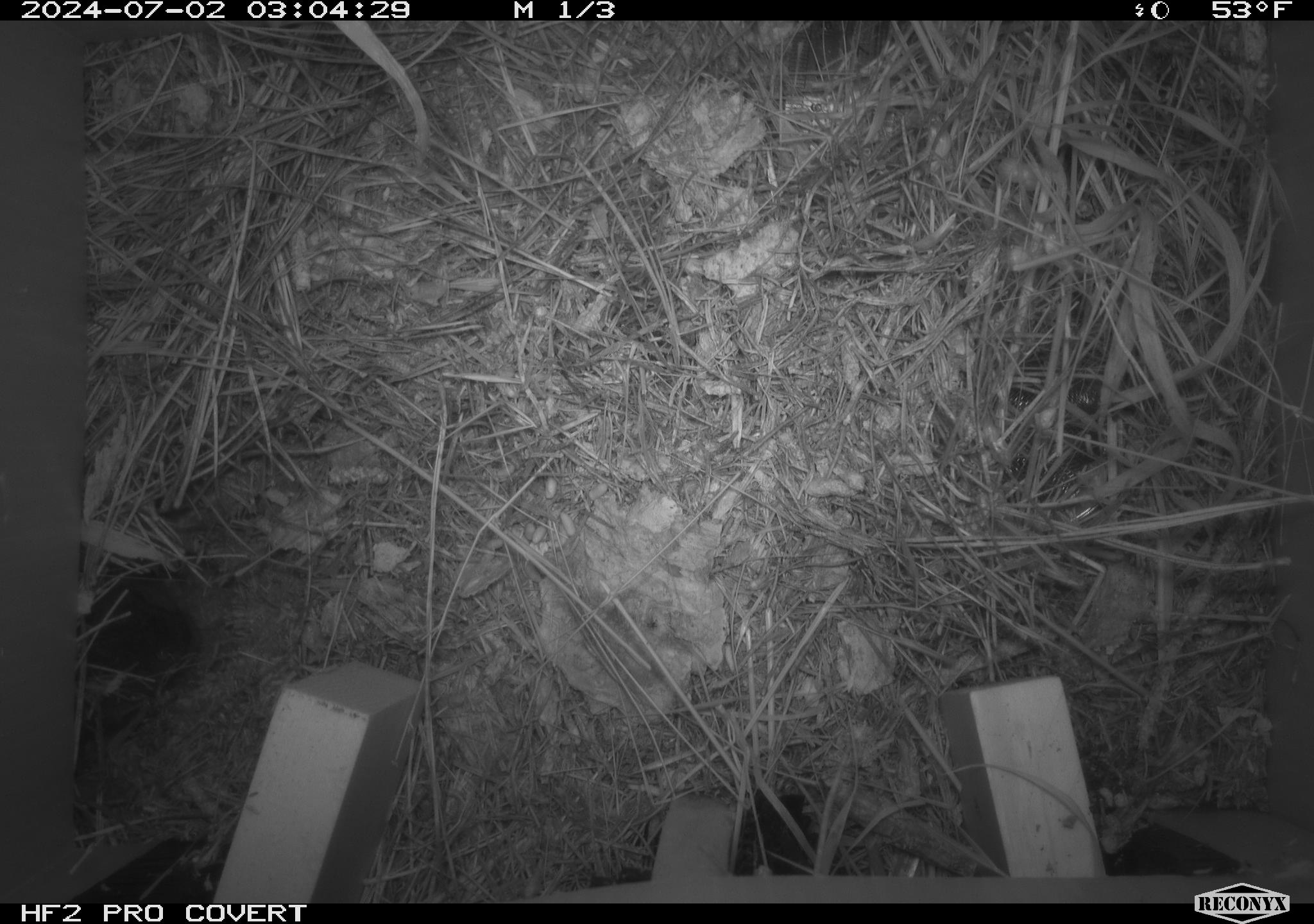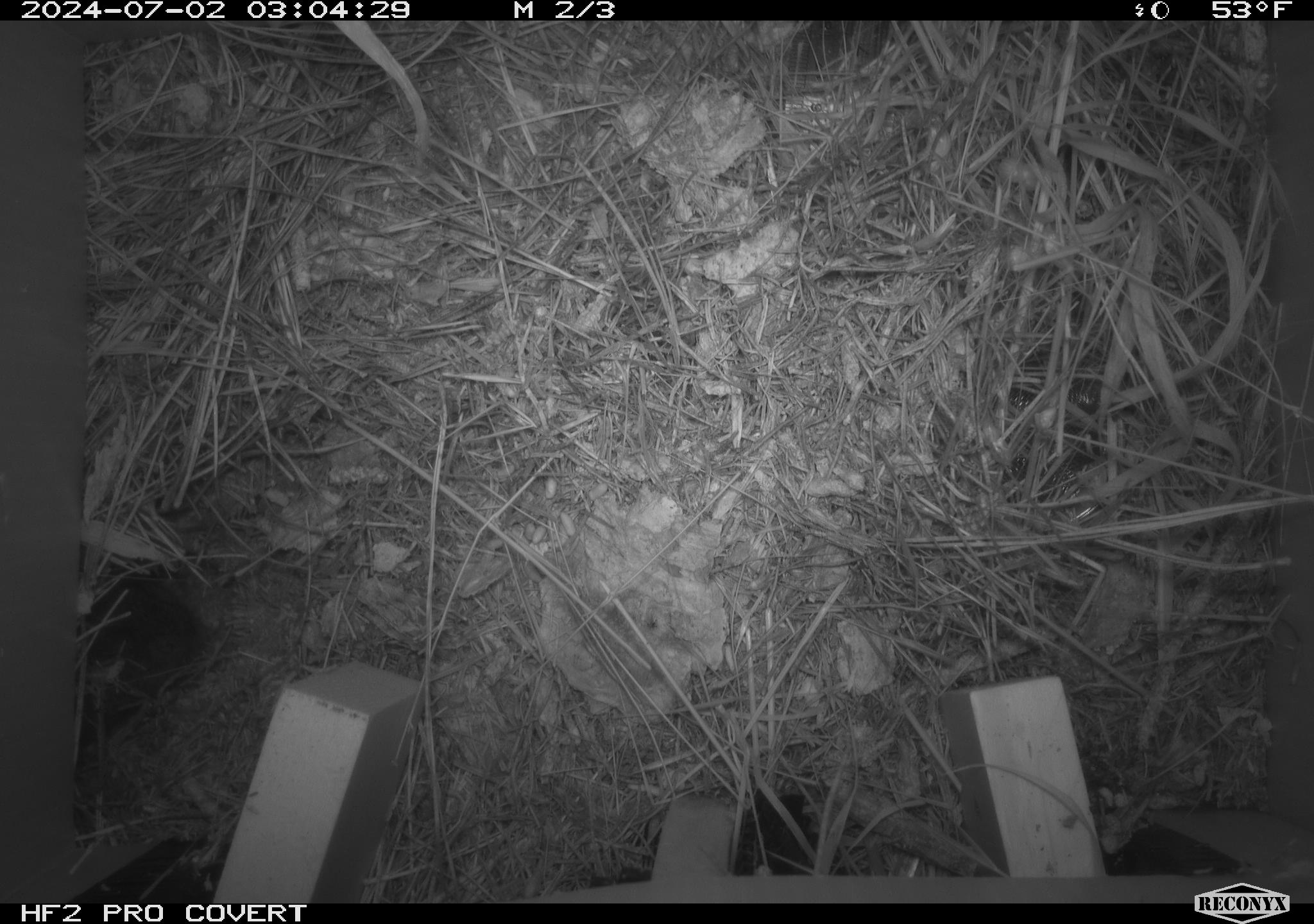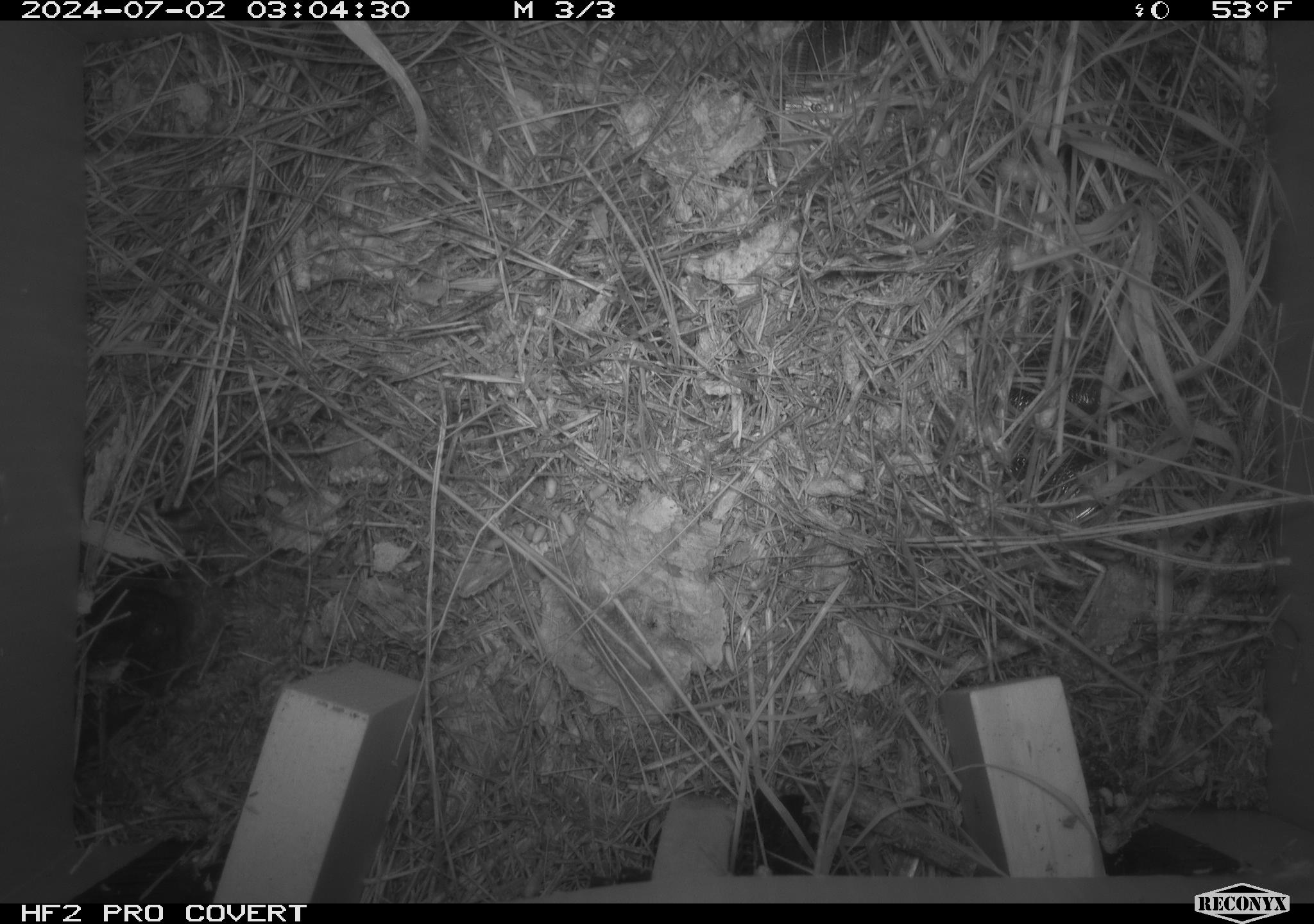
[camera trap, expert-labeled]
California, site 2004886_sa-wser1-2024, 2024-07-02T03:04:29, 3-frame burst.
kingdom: Animalia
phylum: Chordata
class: Mammalia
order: Rodentia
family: Cricetidae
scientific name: Arvicolinae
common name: voles, lemmings, and muskrats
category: arvicolinae subfamily